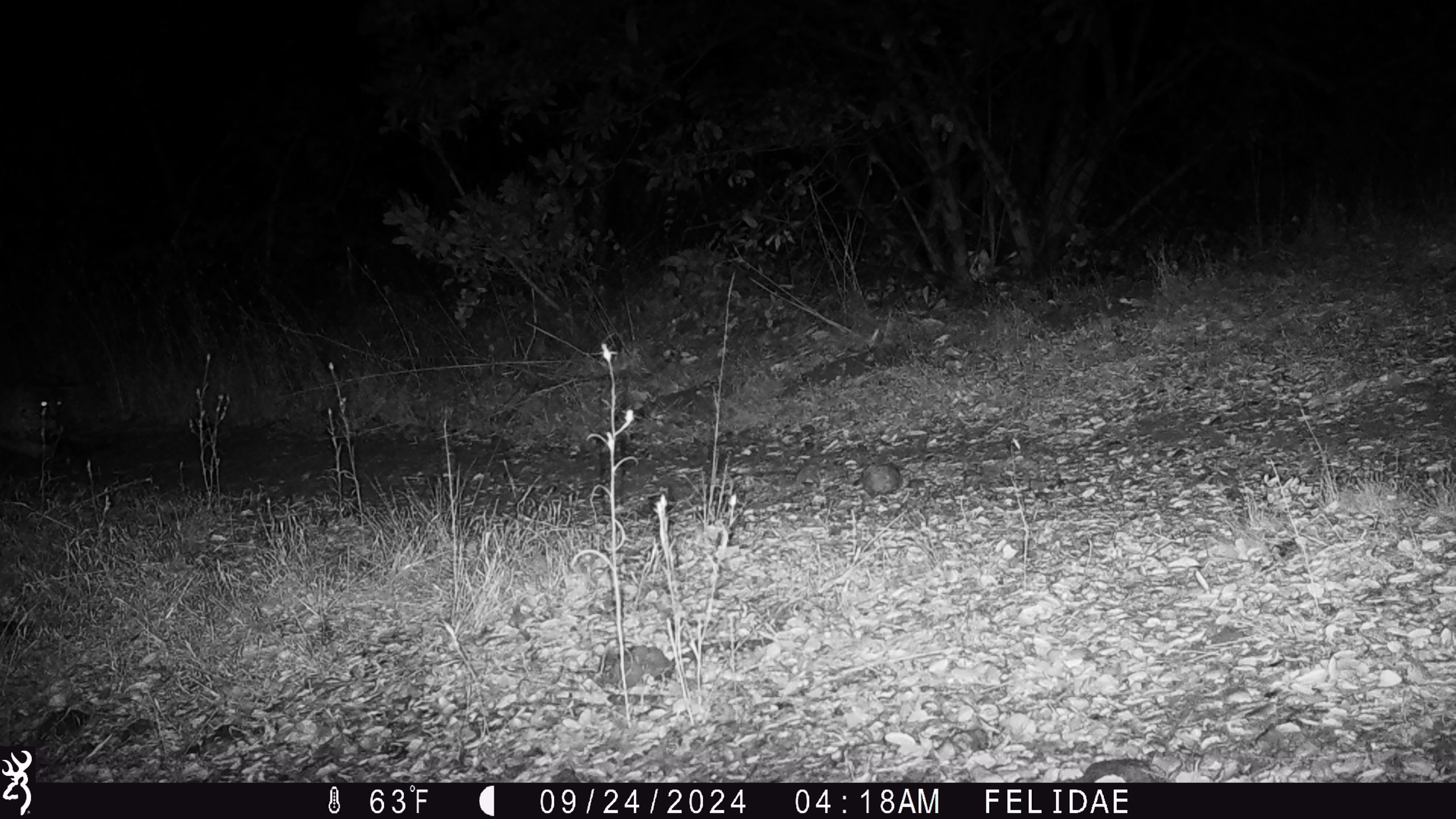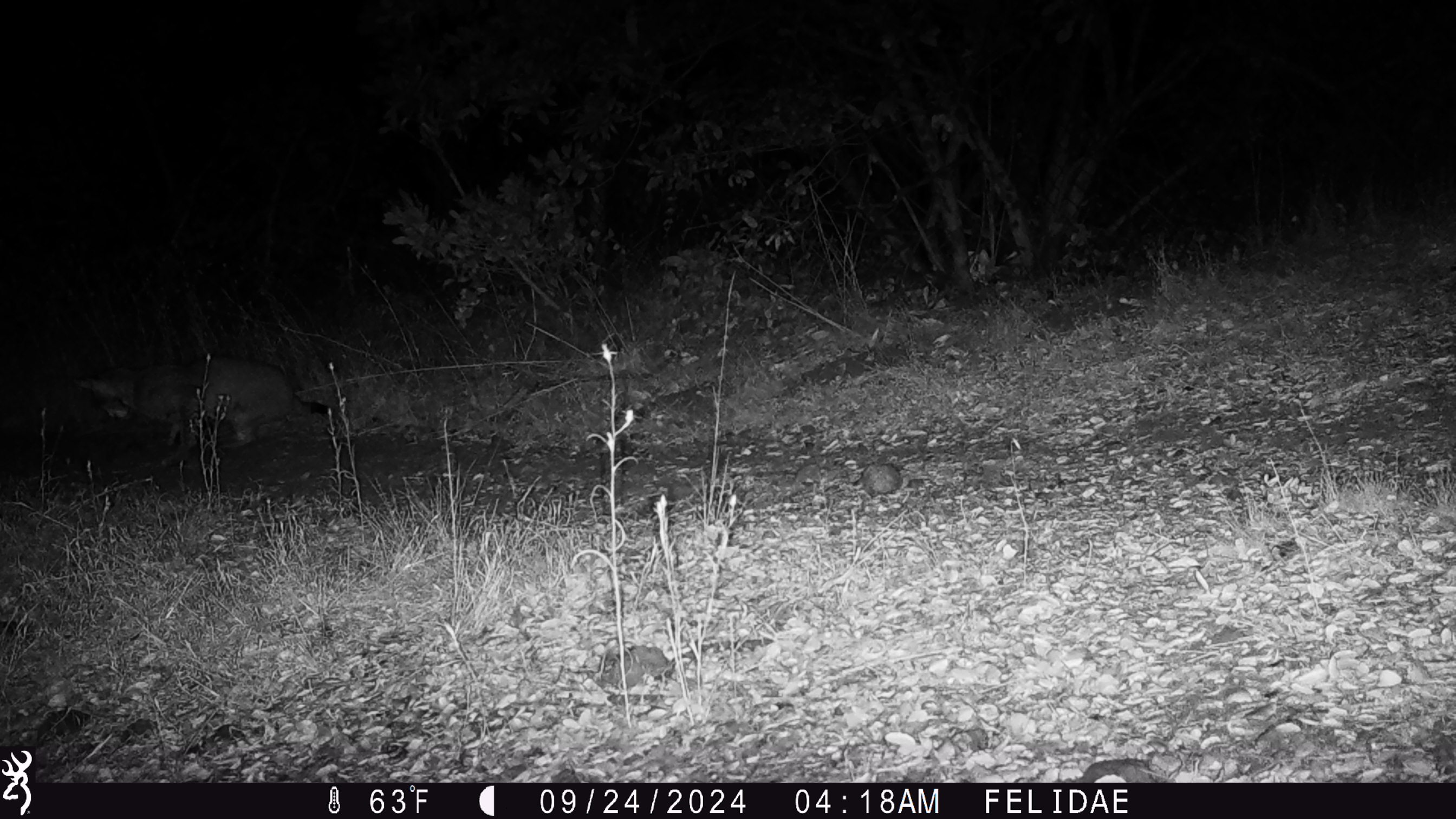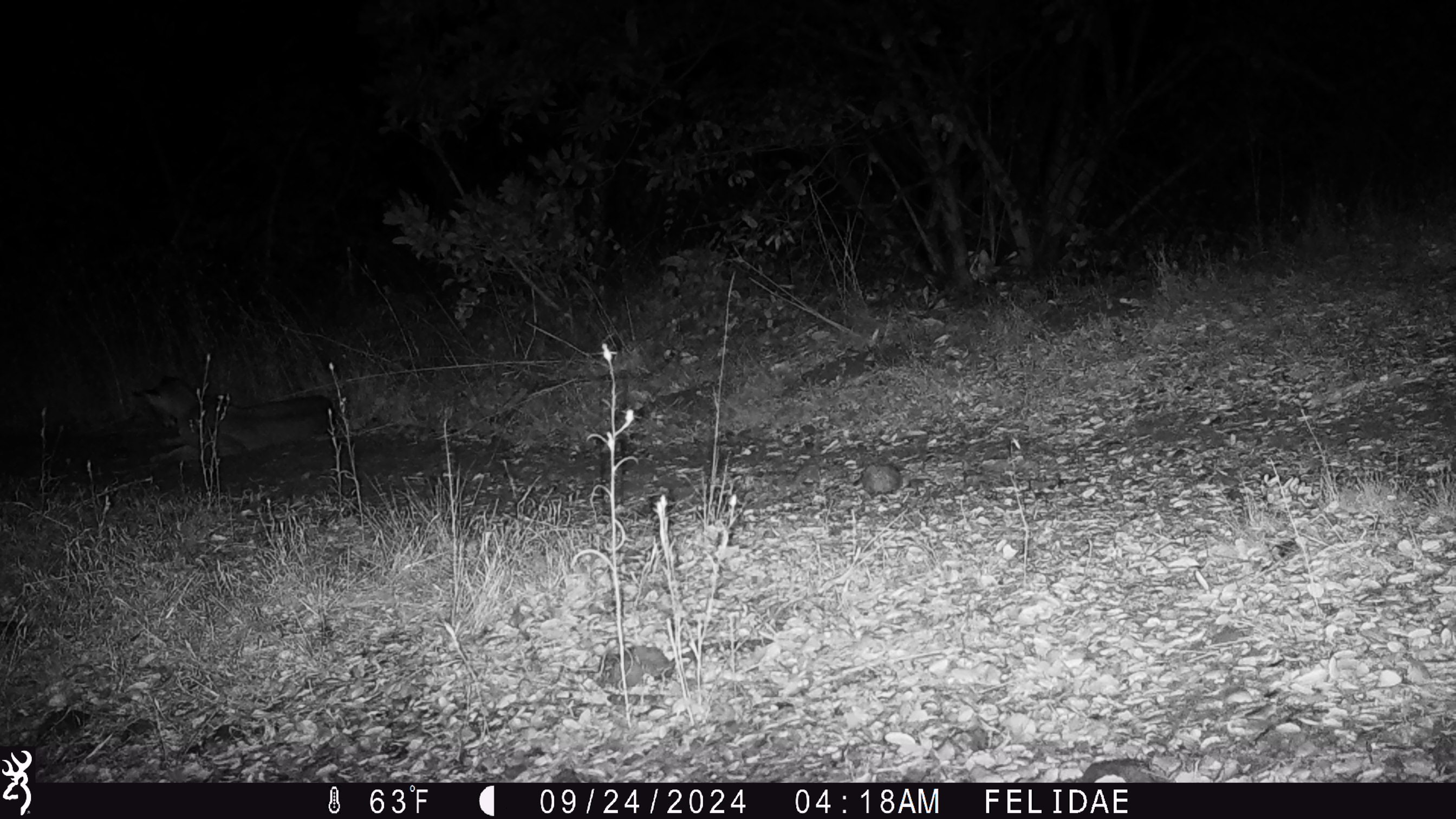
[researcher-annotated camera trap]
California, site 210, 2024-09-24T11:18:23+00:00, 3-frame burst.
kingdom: Animalia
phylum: Chordata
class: Mammalia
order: Carnivora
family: Felidae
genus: Lynx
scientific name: Lynx rufus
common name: bobcat